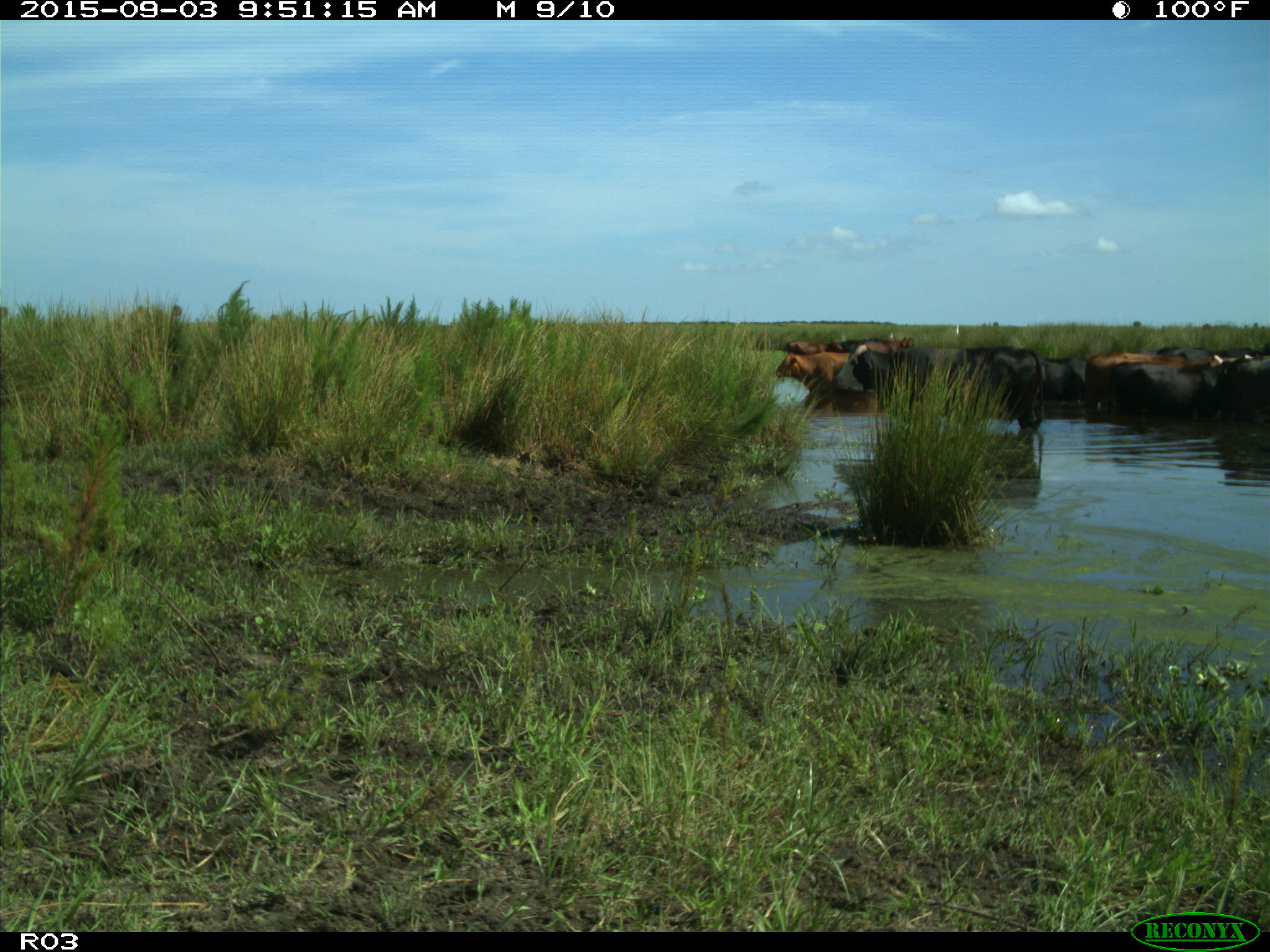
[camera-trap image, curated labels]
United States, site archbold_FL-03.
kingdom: Animalia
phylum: Chordata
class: Mammalia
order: Artiodactyla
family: Bovidae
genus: Bos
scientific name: Bos taurus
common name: domestic cow